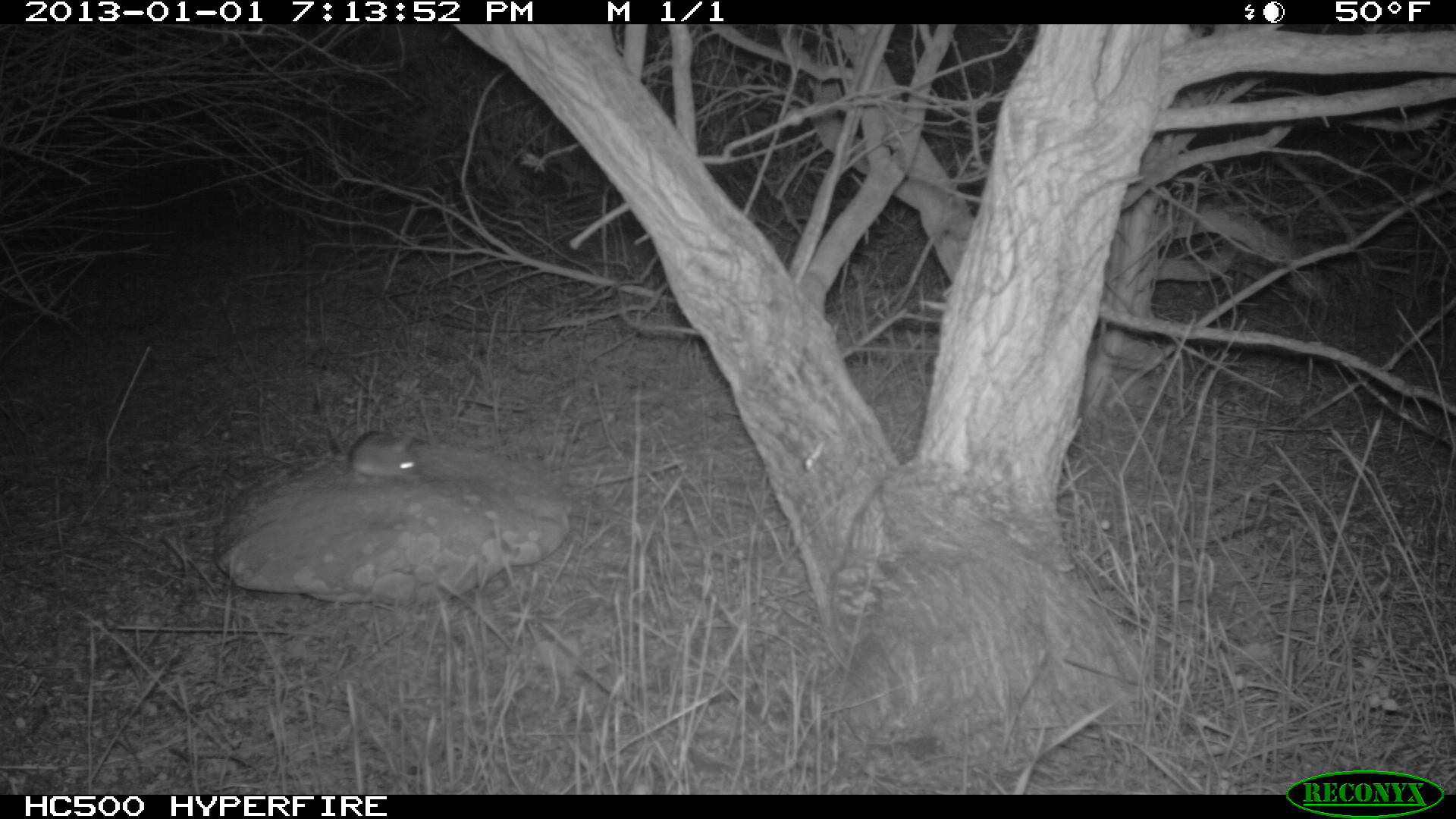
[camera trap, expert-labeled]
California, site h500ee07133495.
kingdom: Animalia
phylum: Chordata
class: Mammalia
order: Rodentia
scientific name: Rodentia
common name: rodent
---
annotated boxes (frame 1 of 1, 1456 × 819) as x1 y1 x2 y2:
rodent: 348 428 422 484